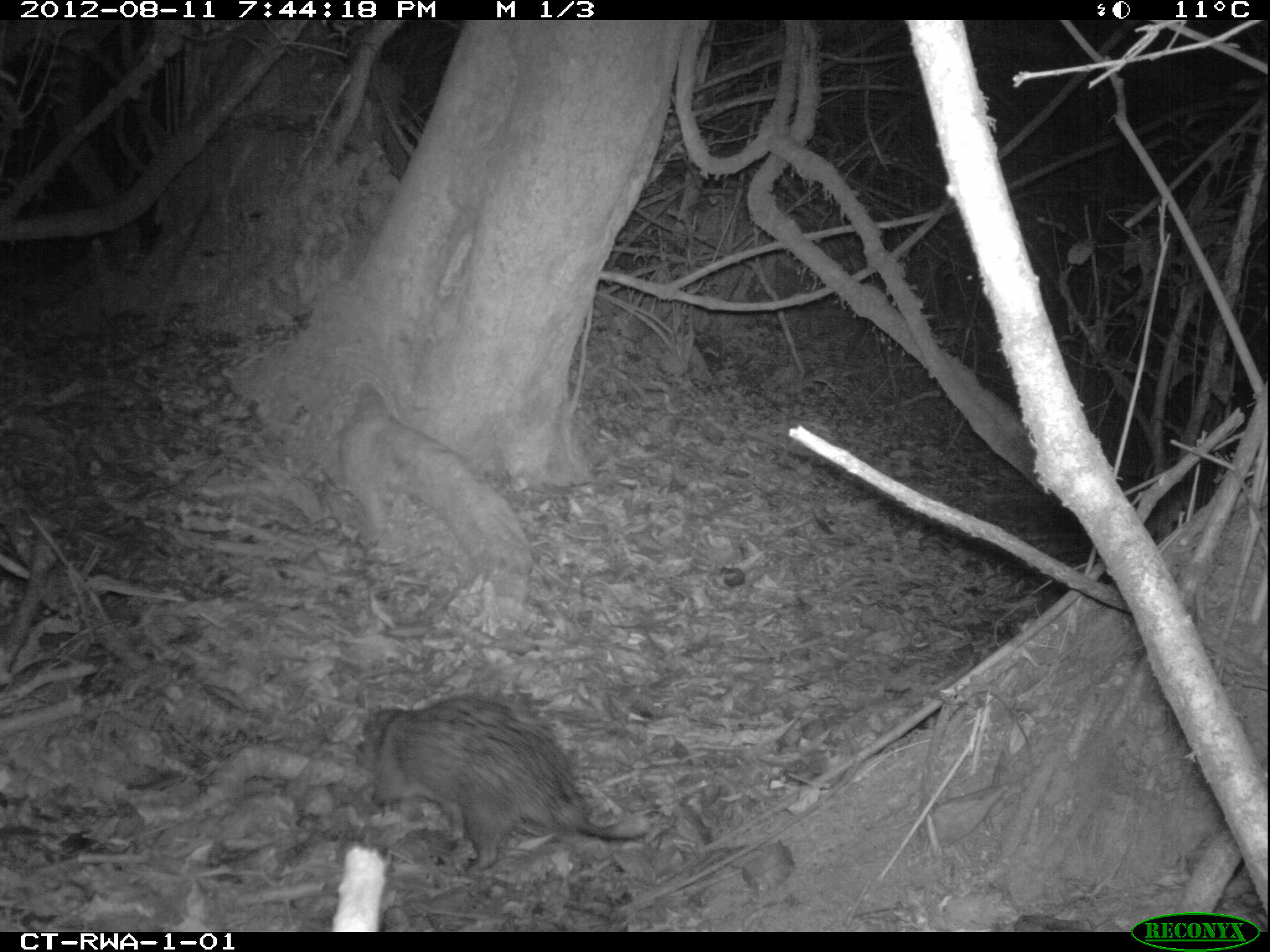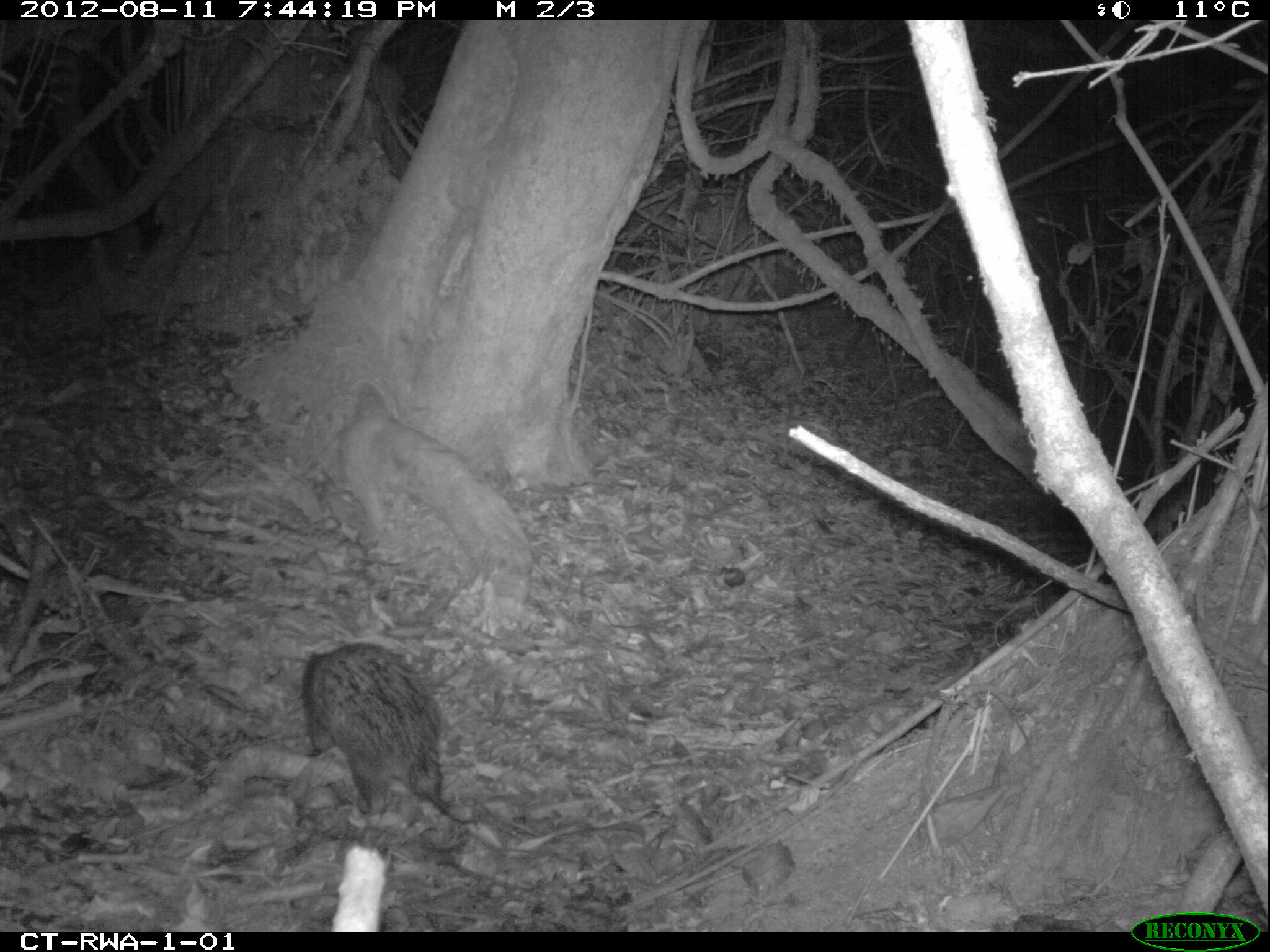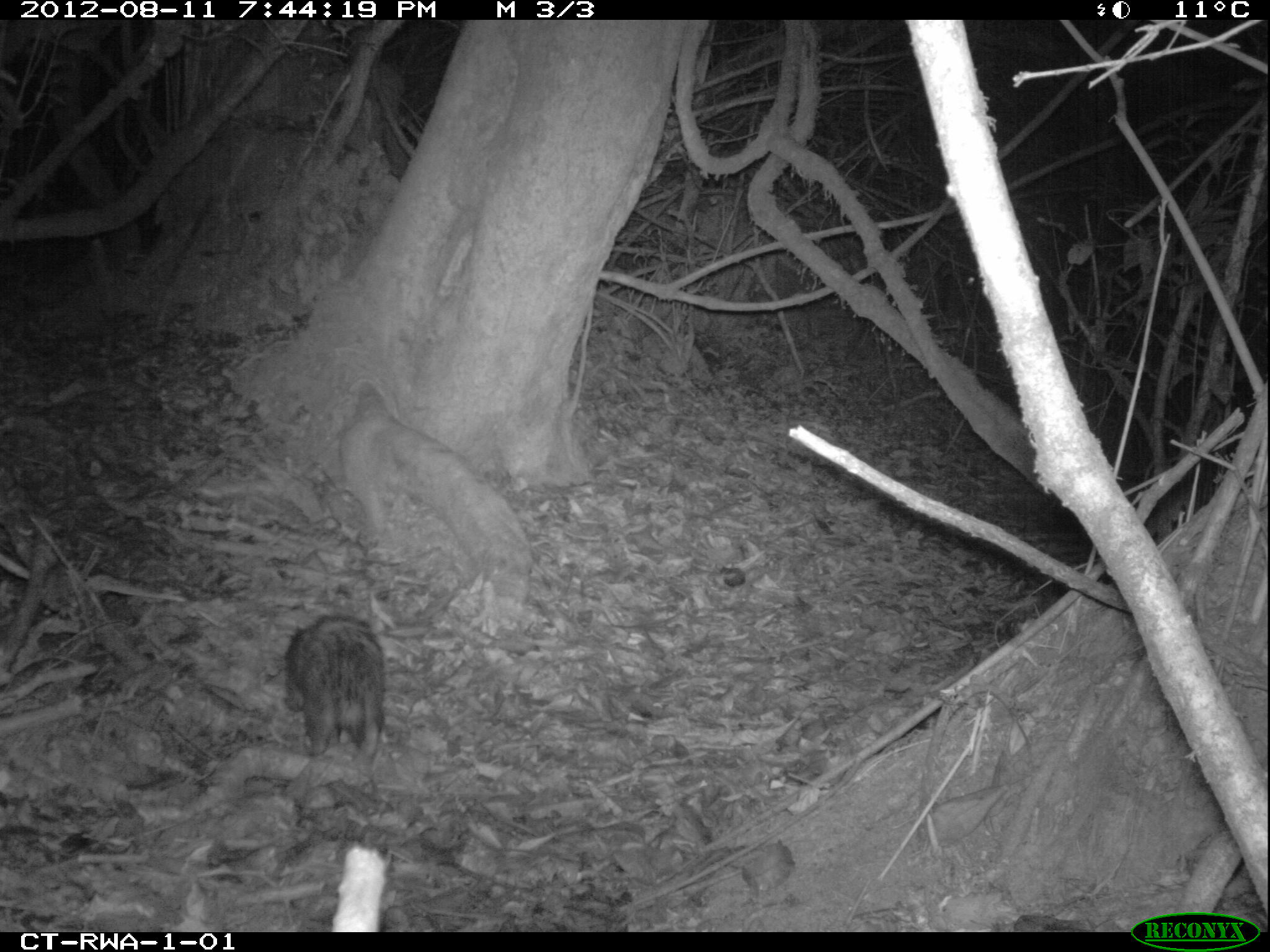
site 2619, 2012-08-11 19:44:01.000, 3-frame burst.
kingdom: Animalia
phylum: Chordata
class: Mammalia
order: Rodentia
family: Hystricidae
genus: Atherurus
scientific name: Atherurus africanus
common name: african brush-tailed porcupine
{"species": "Atherurus africanus (african brush-tailed porcupine)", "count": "1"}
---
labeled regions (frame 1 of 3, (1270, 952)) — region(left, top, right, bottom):
atherurus africanus: region(353, 694, 653, 870)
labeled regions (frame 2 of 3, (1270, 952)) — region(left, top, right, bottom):
atherurus africanus: region(300, 641, 472, 824)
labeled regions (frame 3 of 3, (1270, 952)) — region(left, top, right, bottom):
atherurus africanus: region(283, 613, 386, 761)